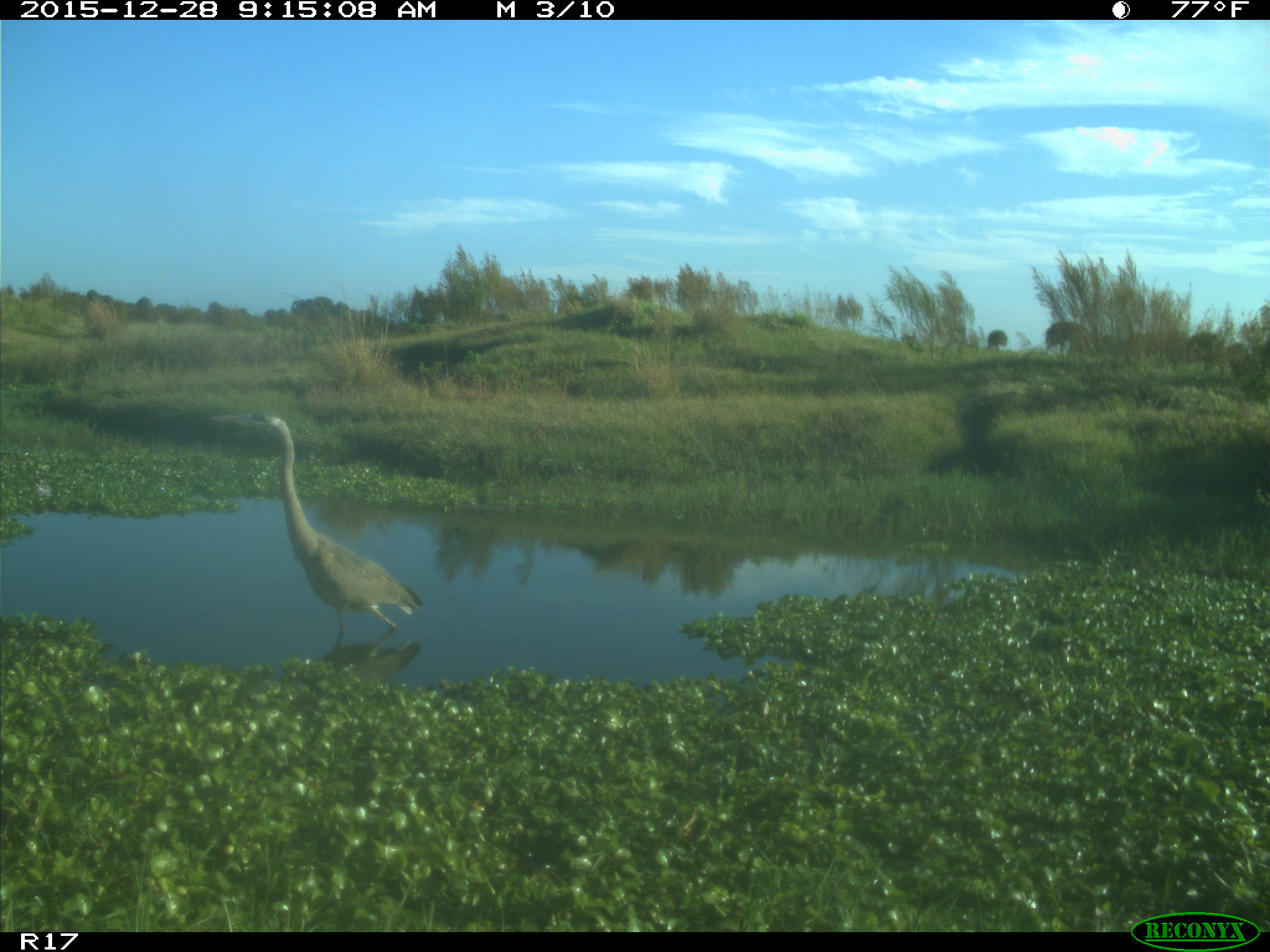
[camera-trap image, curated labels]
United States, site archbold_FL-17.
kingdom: Animalia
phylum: Chordata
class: Aves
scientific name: Aves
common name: birds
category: unidentified bird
Unidentified bird (birds) (Aves).